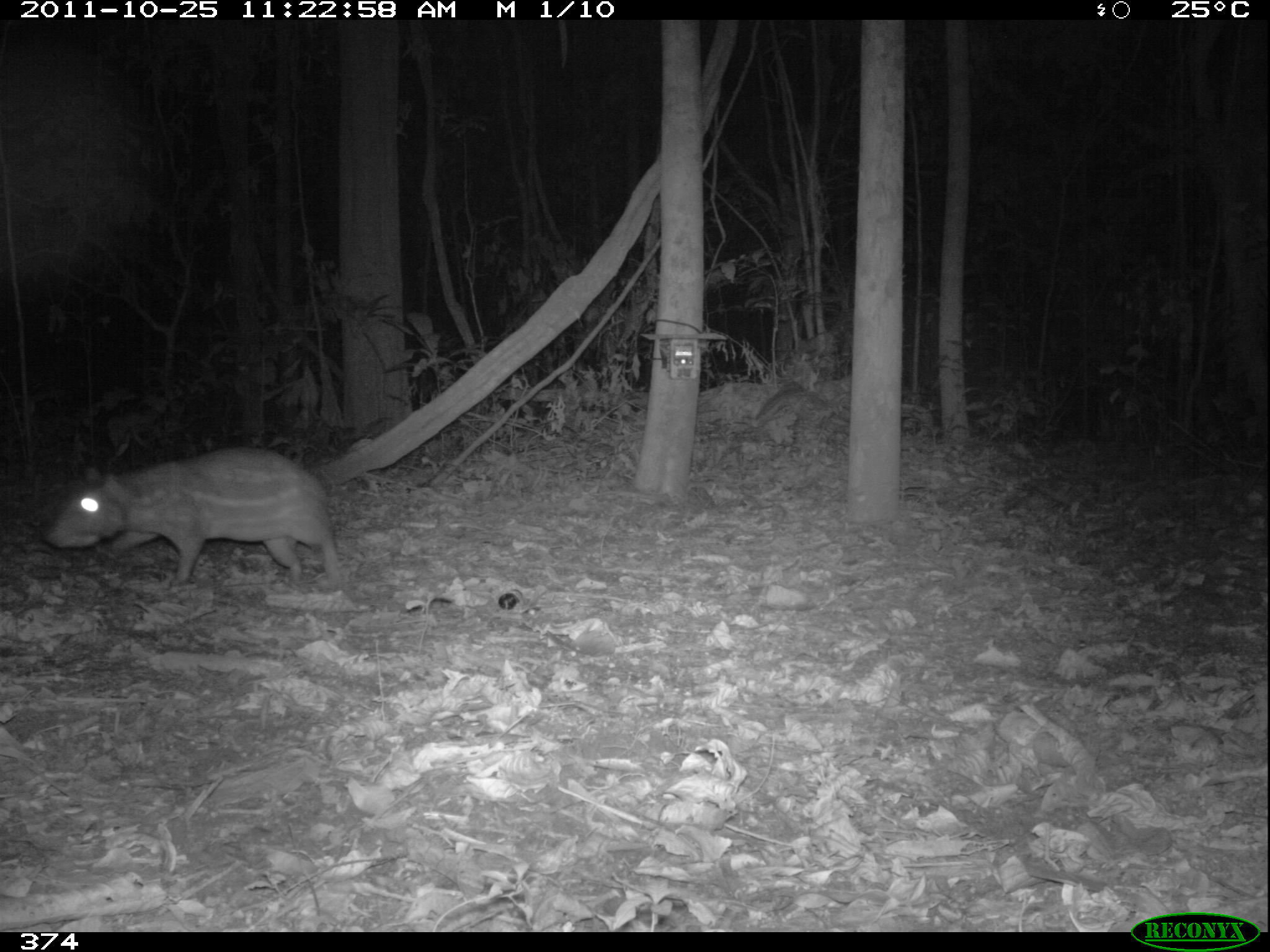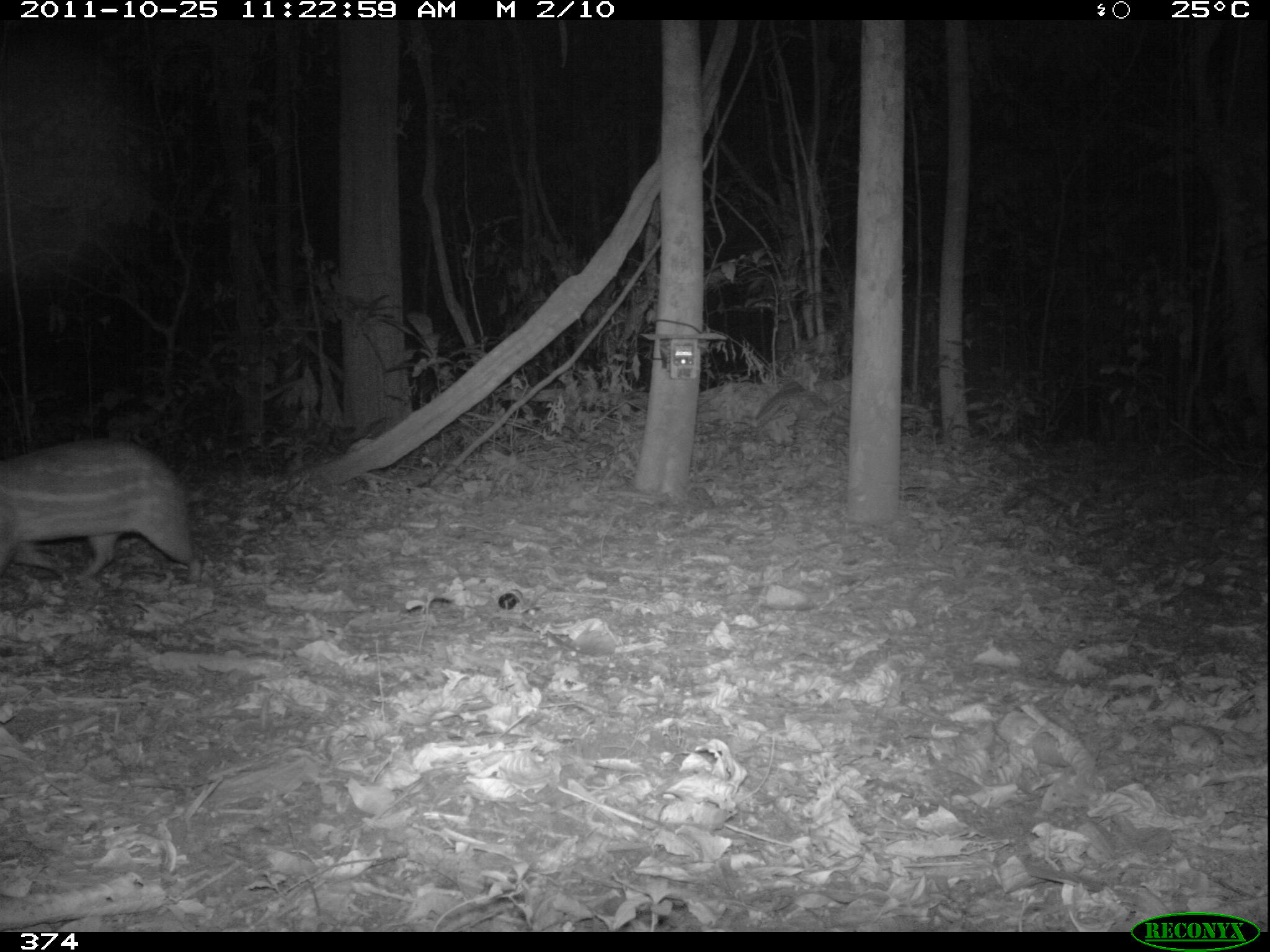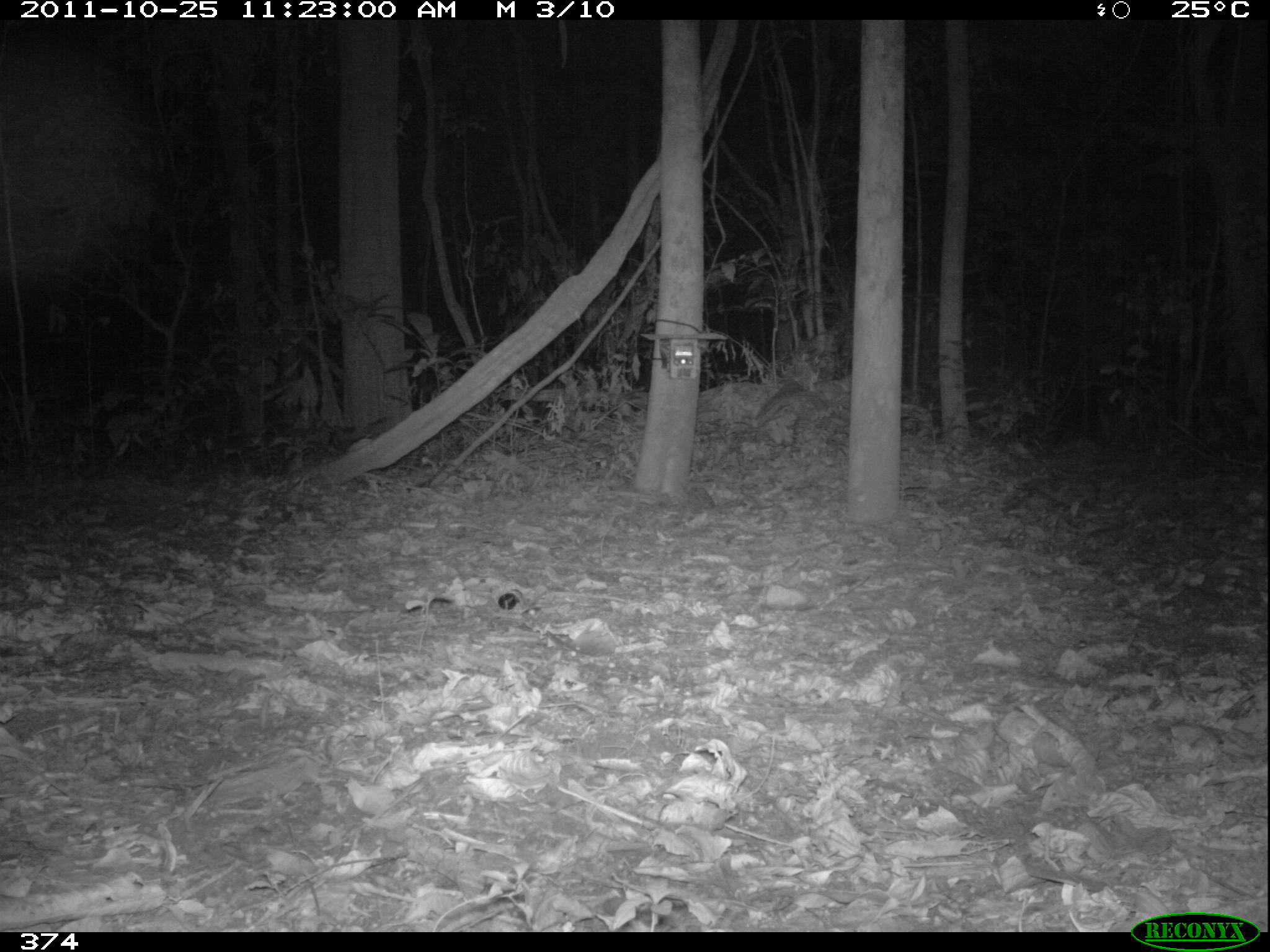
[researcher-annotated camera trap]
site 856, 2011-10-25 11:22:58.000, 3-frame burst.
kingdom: Animalia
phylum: Chordata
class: Mammalia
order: Rodentia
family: Cuniculidae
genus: Cuniculus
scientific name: Cuniculus paca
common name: spotted paca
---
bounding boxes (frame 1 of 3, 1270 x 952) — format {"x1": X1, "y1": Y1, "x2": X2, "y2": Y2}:
cuniculus paca: {"x1": 41, "y1": 449, "x2": 343, "y2": 587}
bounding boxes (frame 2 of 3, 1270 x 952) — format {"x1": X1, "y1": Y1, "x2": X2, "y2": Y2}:
cuniculus paca: {"x1": 0, "y1": 434, "x2": 203, "y2": 584}